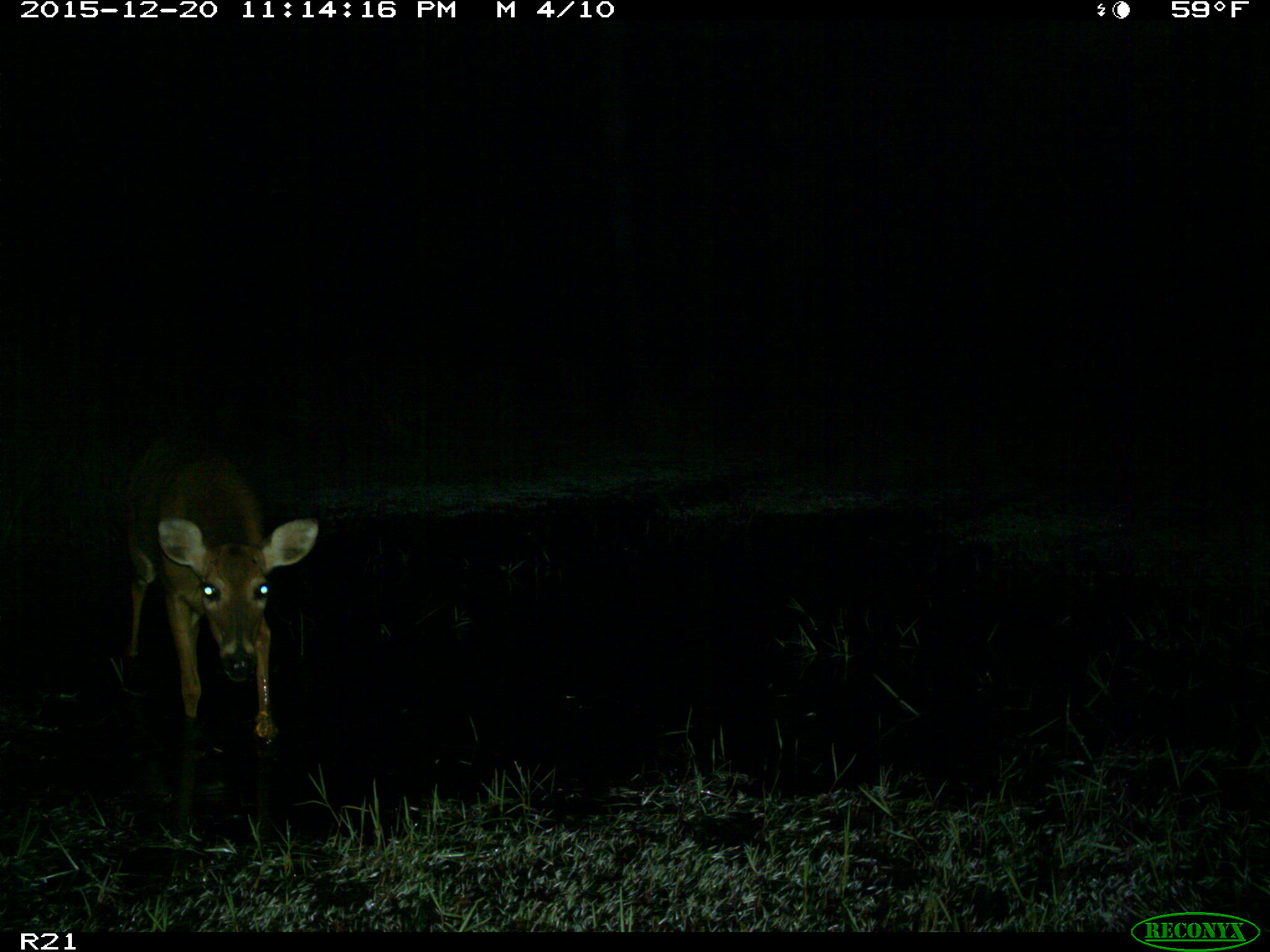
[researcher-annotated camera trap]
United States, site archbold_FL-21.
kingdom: Animalia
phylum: Chordata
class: Mammalia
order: Artiodactyla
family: Cervidae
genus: Odocoileus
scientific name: Odocoileus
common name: deer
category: unidentified deer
Unidentified deer (deer) (Odocoileus).